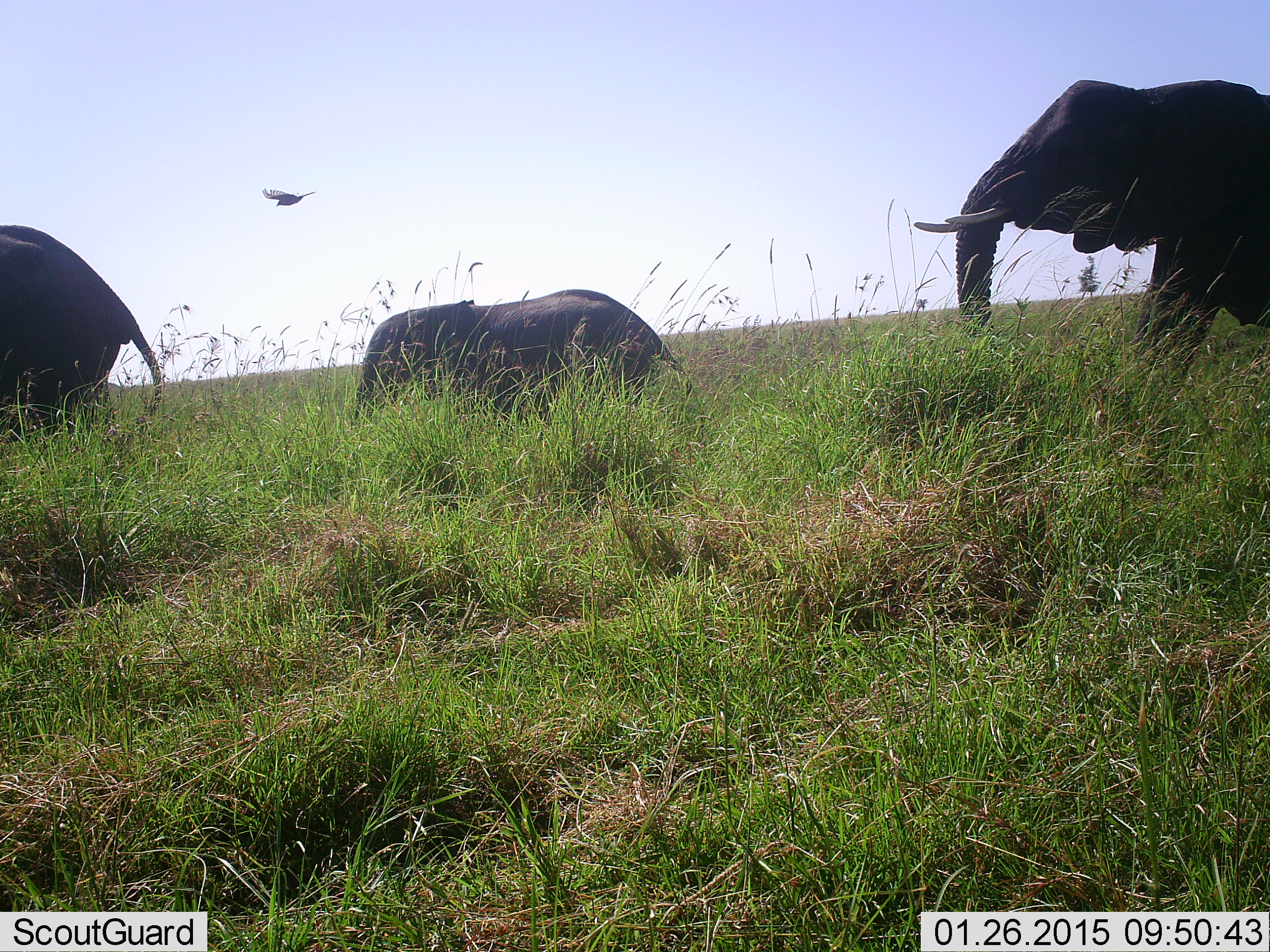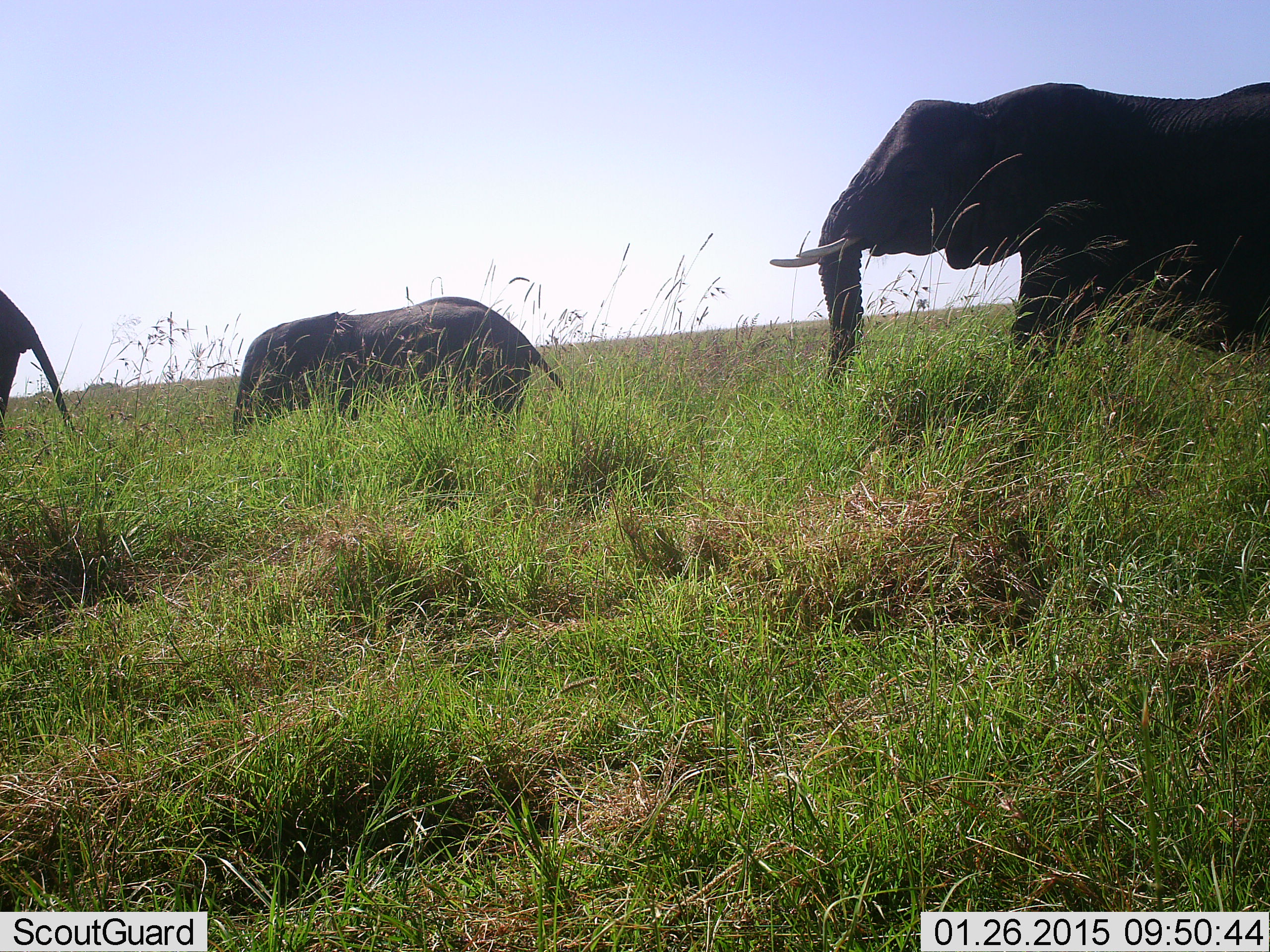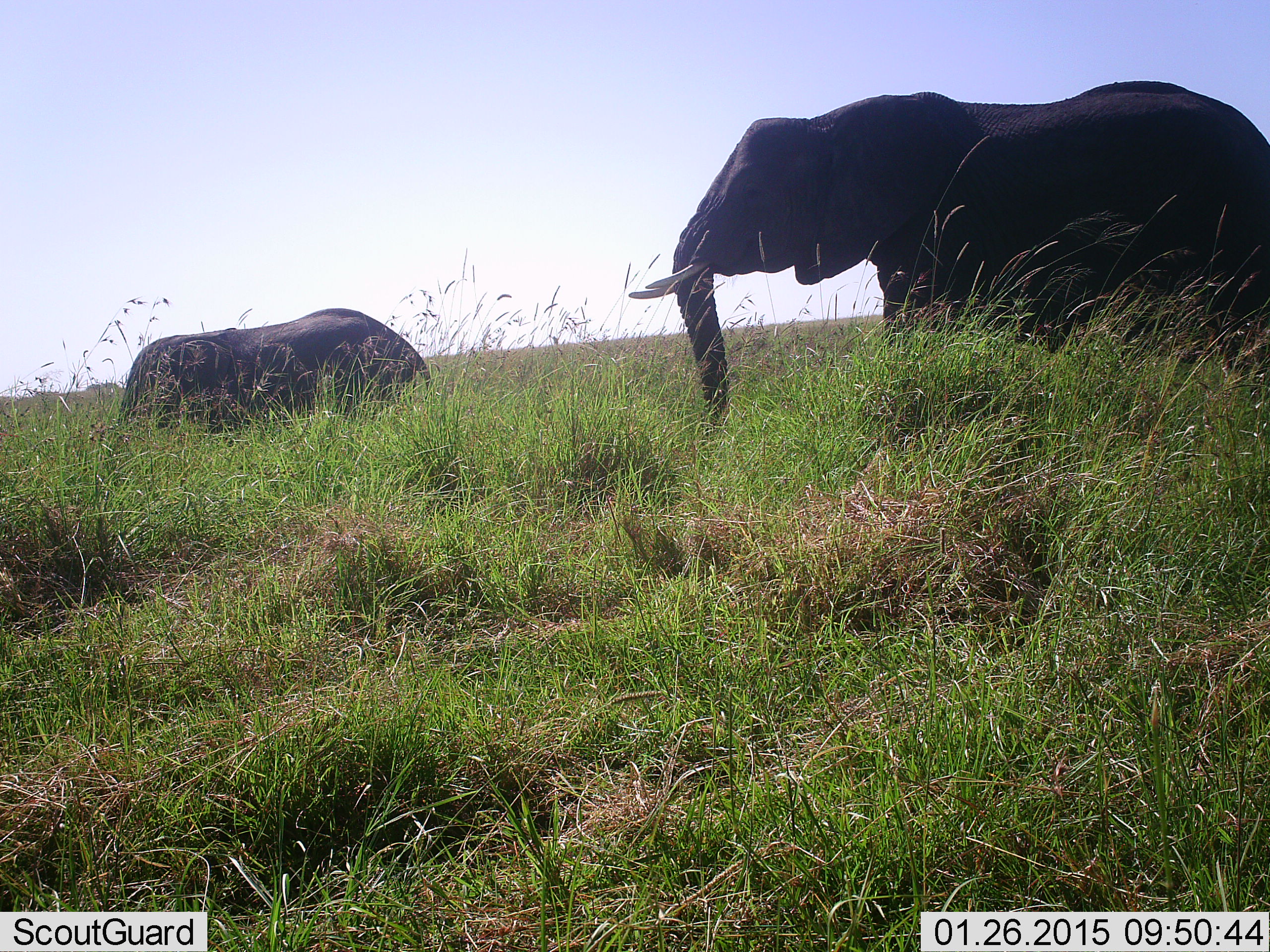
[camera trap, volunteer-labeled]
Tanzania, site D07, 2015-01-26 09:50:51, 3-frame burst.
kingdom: Animalia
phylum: Chordata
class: Mammalia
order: Proboscidea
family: Elephantidae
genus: Loxodonta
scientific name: Loxodonta africana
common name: african bush elephant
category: elephant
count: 3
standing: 18%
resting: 0%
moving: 91%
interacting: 0%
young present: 45%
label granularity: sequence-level